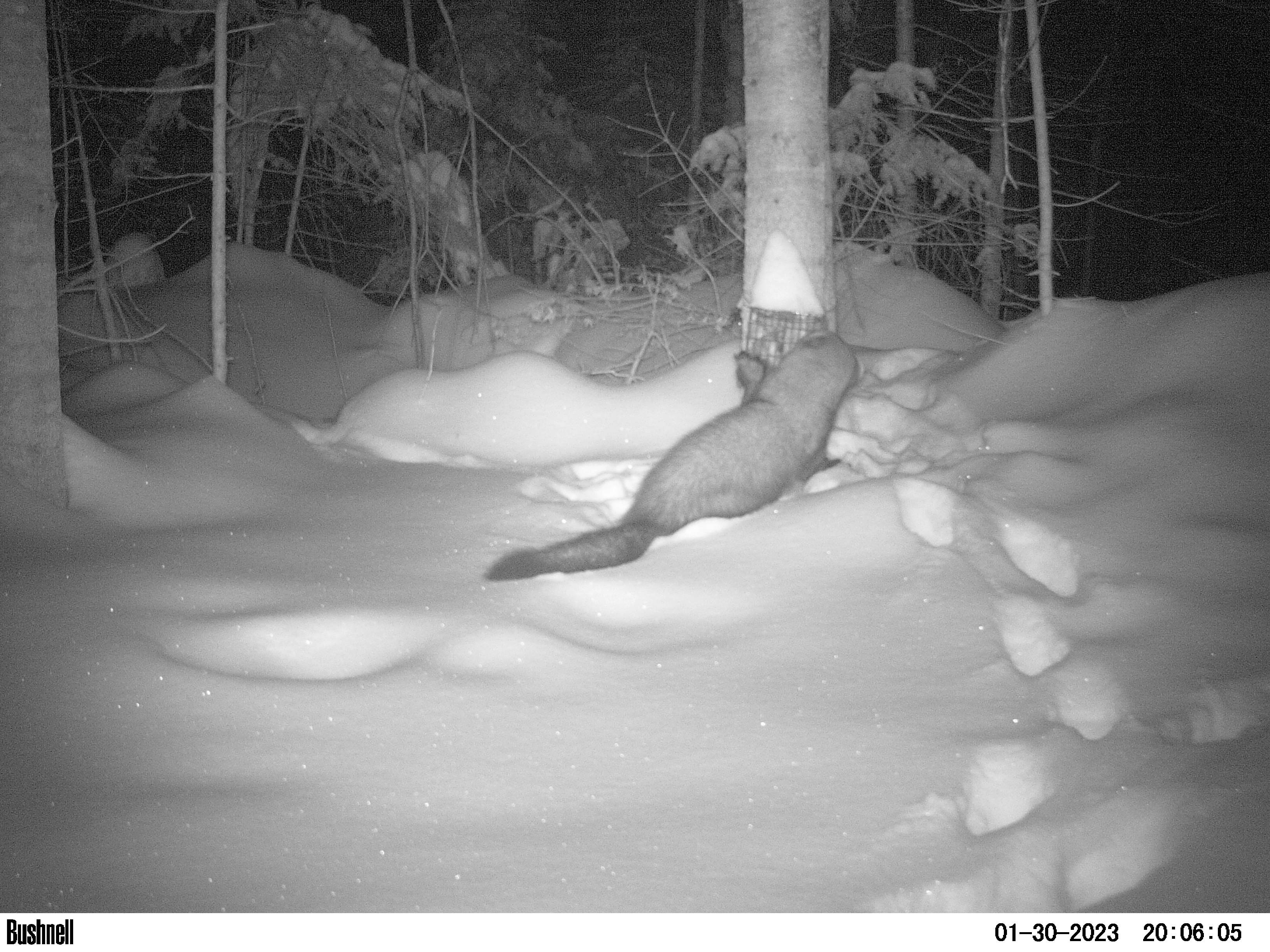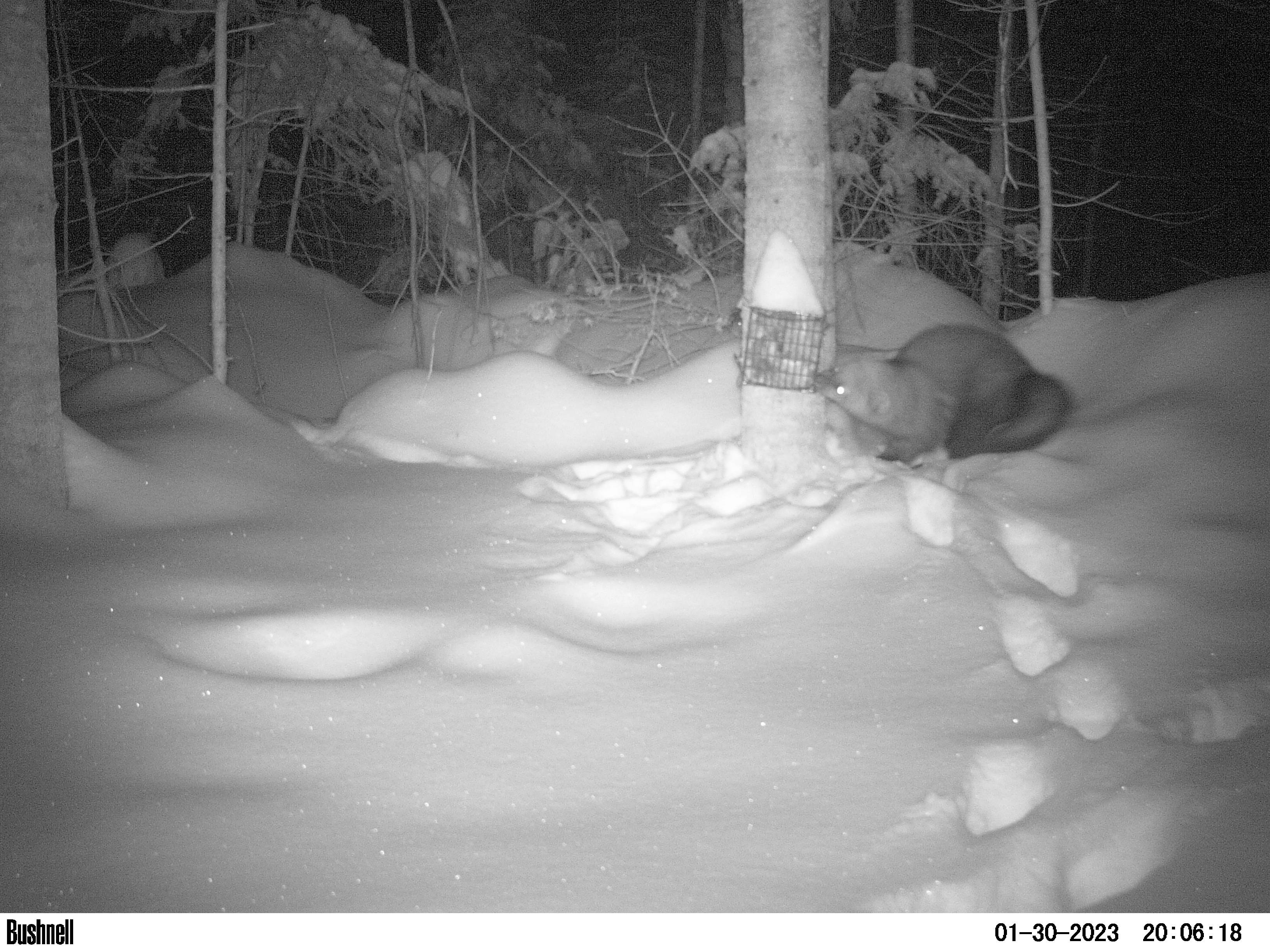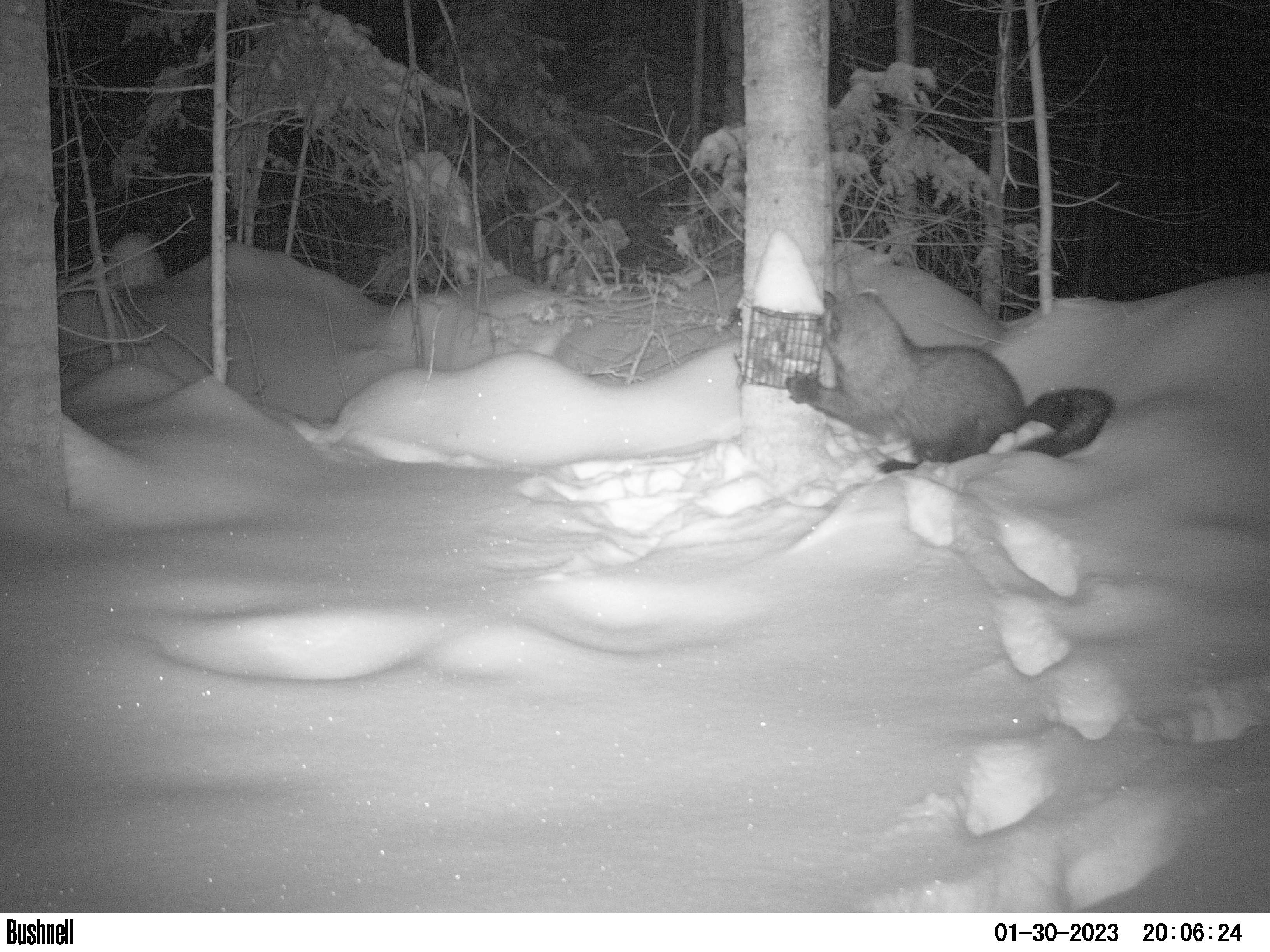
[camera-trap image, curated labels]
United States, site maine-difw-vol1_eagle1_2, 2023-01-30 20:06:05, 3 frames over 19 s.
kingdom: Animalia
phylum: Chordata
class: Mammalia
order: Carnivora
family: Mustelidae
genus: Pekania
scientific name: Pekania pennanti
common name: fisher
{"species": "fisher (Pekania pennanti)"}